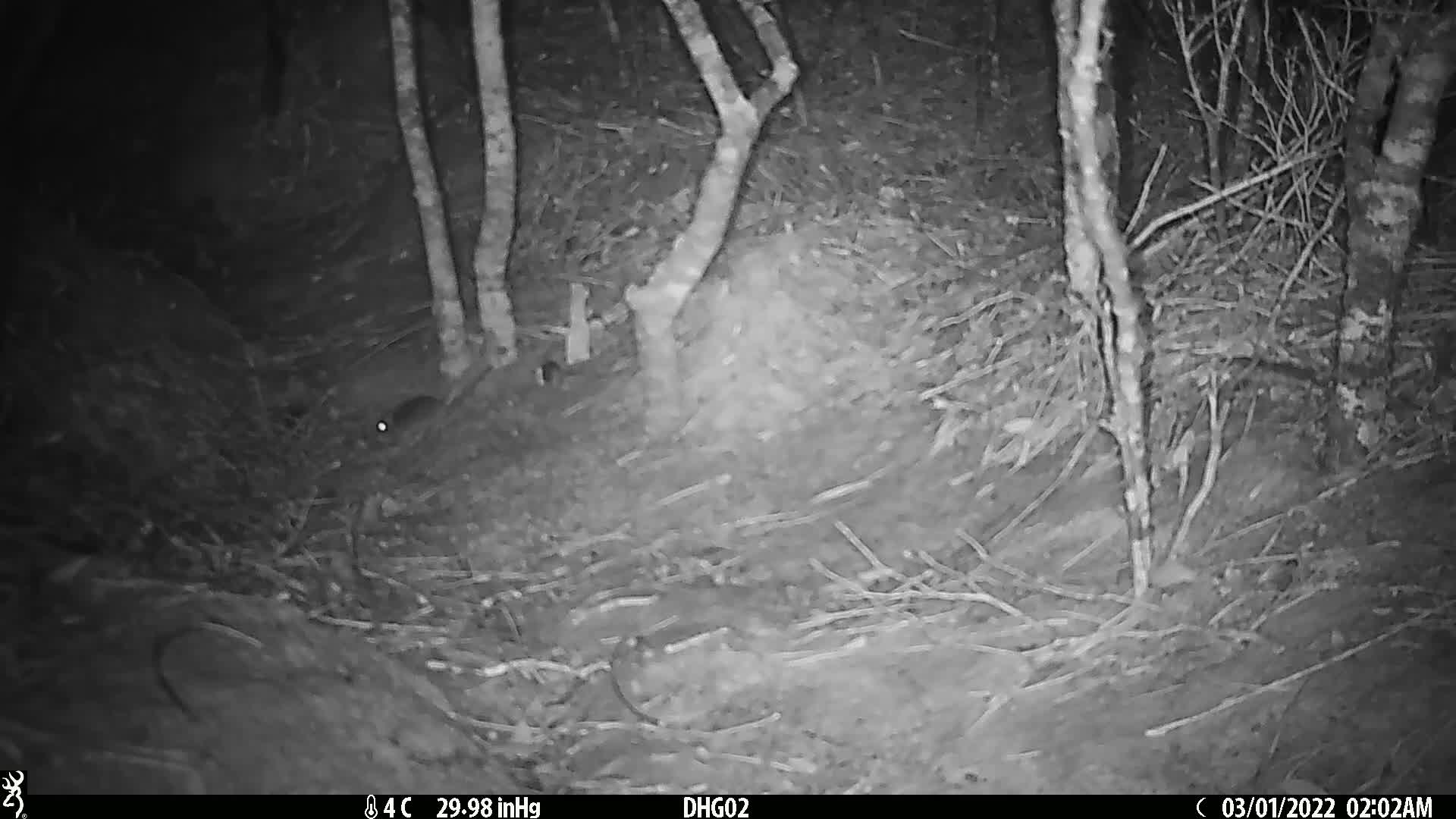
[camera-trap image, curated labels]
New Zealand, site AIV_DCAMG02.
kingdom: Animalia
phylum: Chordata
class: Mammalia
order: Rodentia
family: Muridae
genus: Mus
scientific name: Mus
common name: mouse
Mouse (Mus).